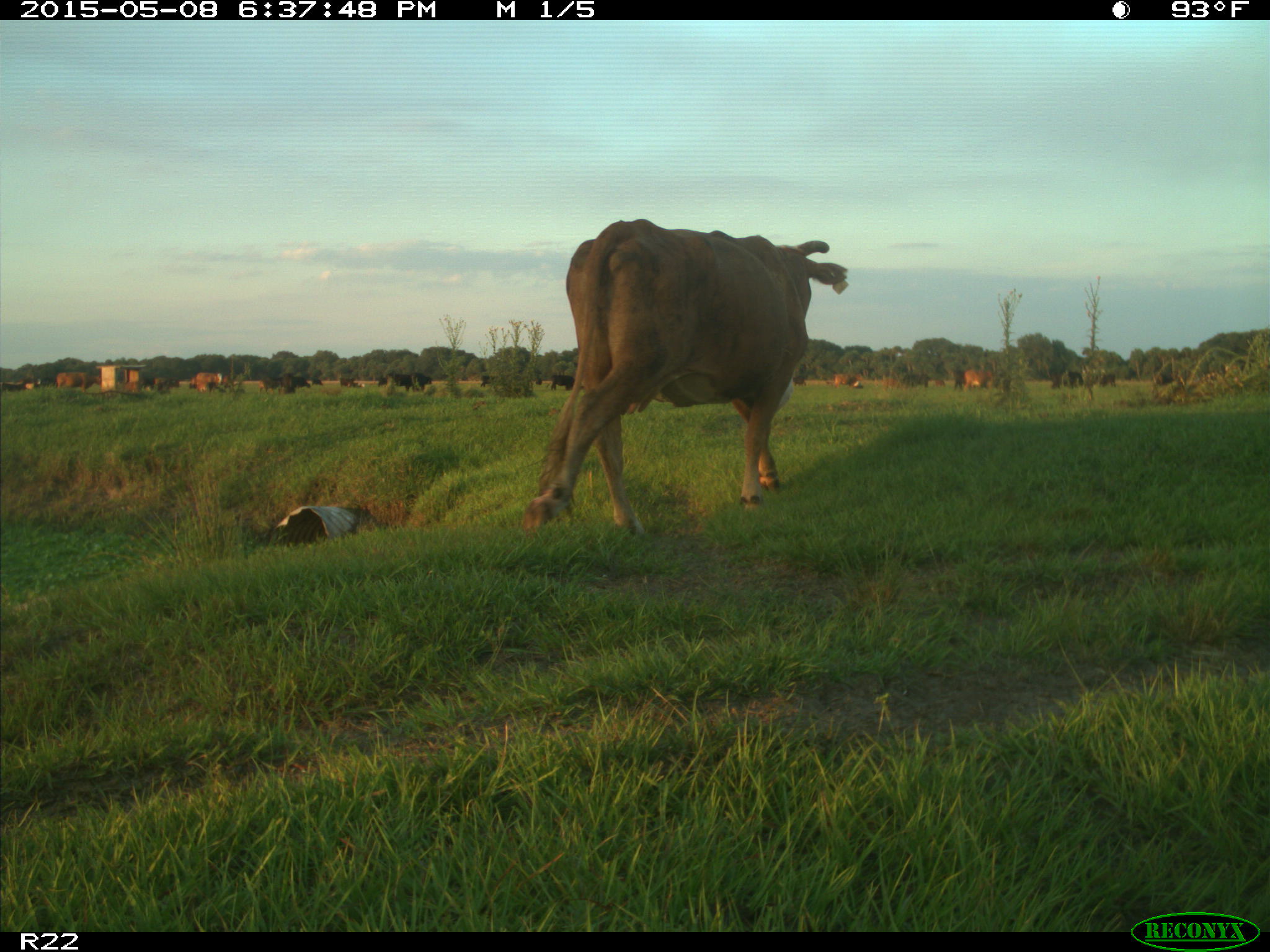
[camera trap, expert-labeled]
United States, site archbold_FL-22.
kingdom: Animalia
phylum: Chordata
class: Mammalia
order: Artiodactyla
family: Bovidae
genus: Bos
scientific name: Bos taurus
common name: domestic cow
Bos taurus (domestic cow).